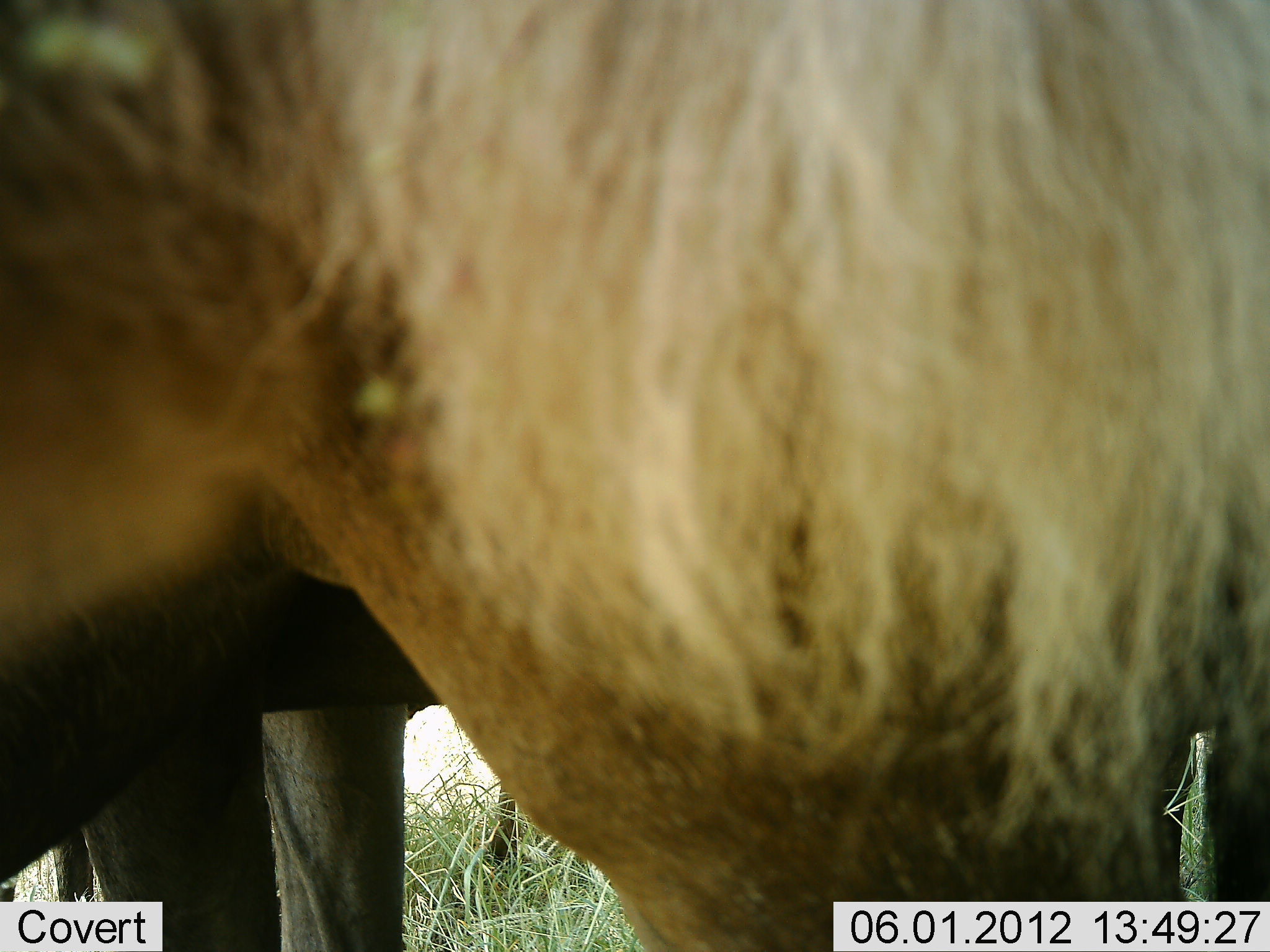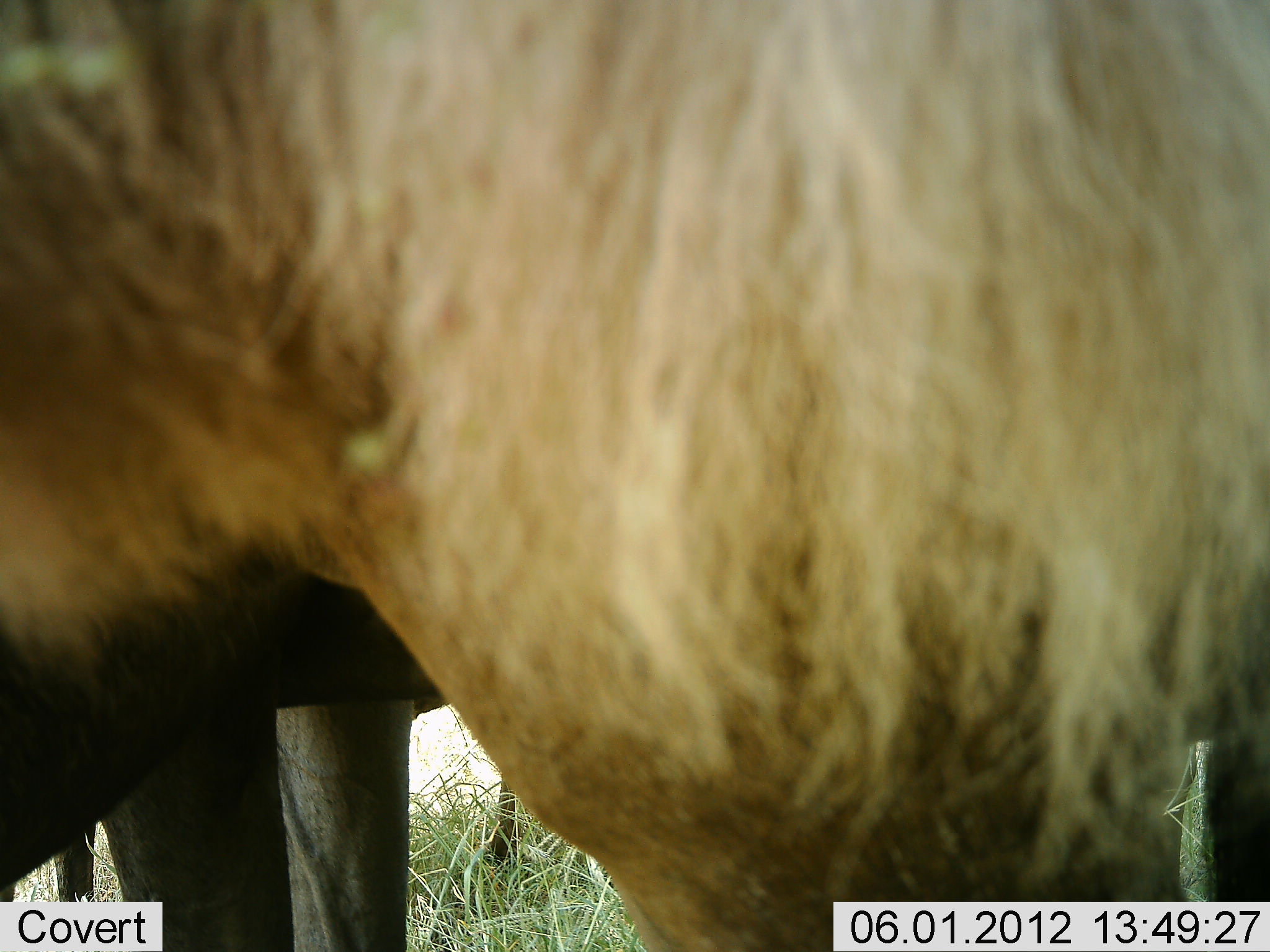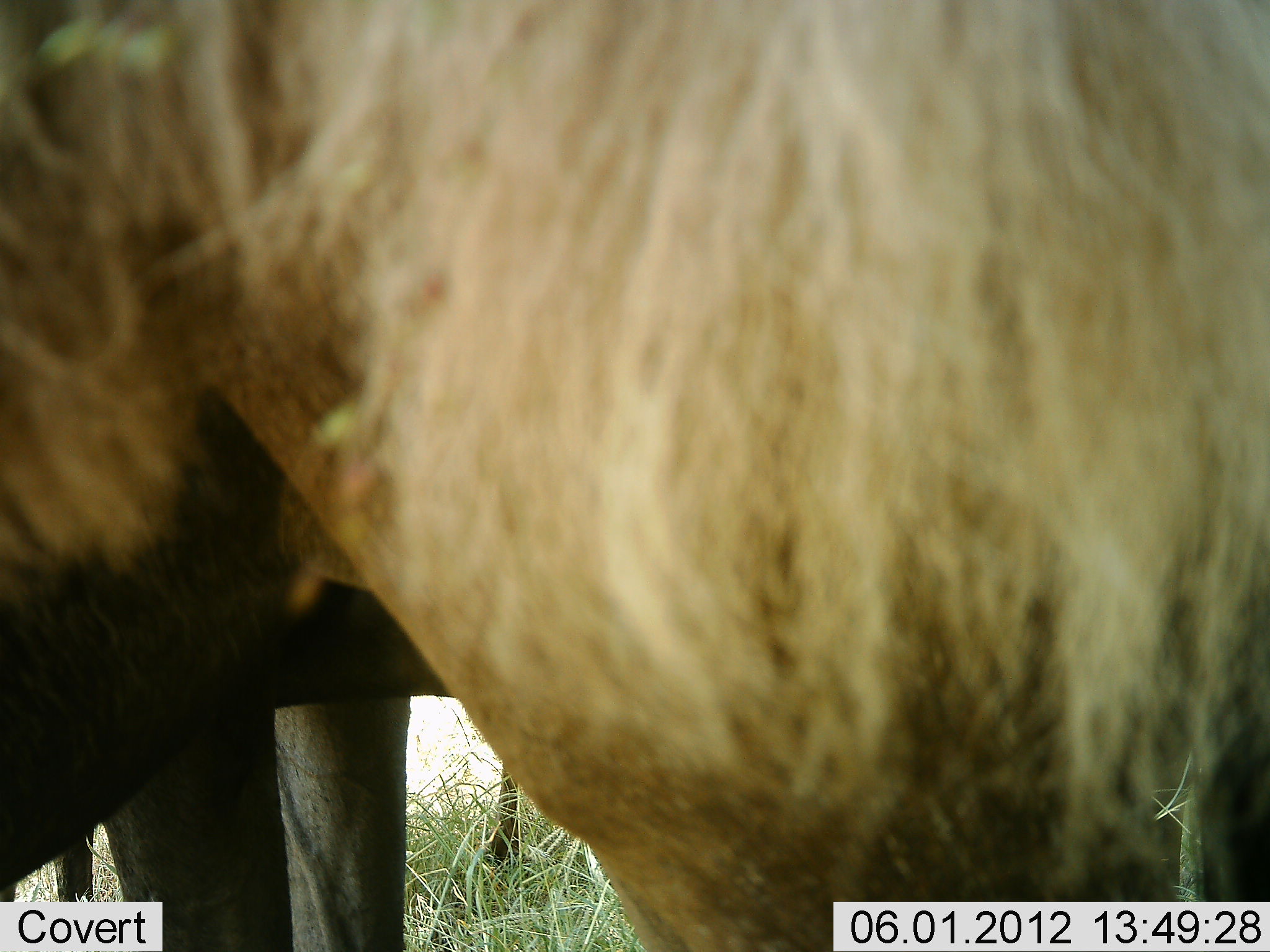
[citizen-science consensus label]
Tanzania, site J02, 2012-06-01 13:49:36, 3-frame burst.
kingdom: Animalia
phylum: Chordata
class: Mammalia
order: Artiodactyla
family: Bovidae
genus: Connochaetes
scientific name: Connochaetes taurinus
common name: blue wildebeest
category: wildebeest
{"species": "wildebeest (blue wildebeest) (Connochaetes taurinus)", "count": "2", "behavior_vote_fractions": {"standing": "100%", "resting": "0%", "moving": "0%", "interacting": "0%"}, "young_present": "0%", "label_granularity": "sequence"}